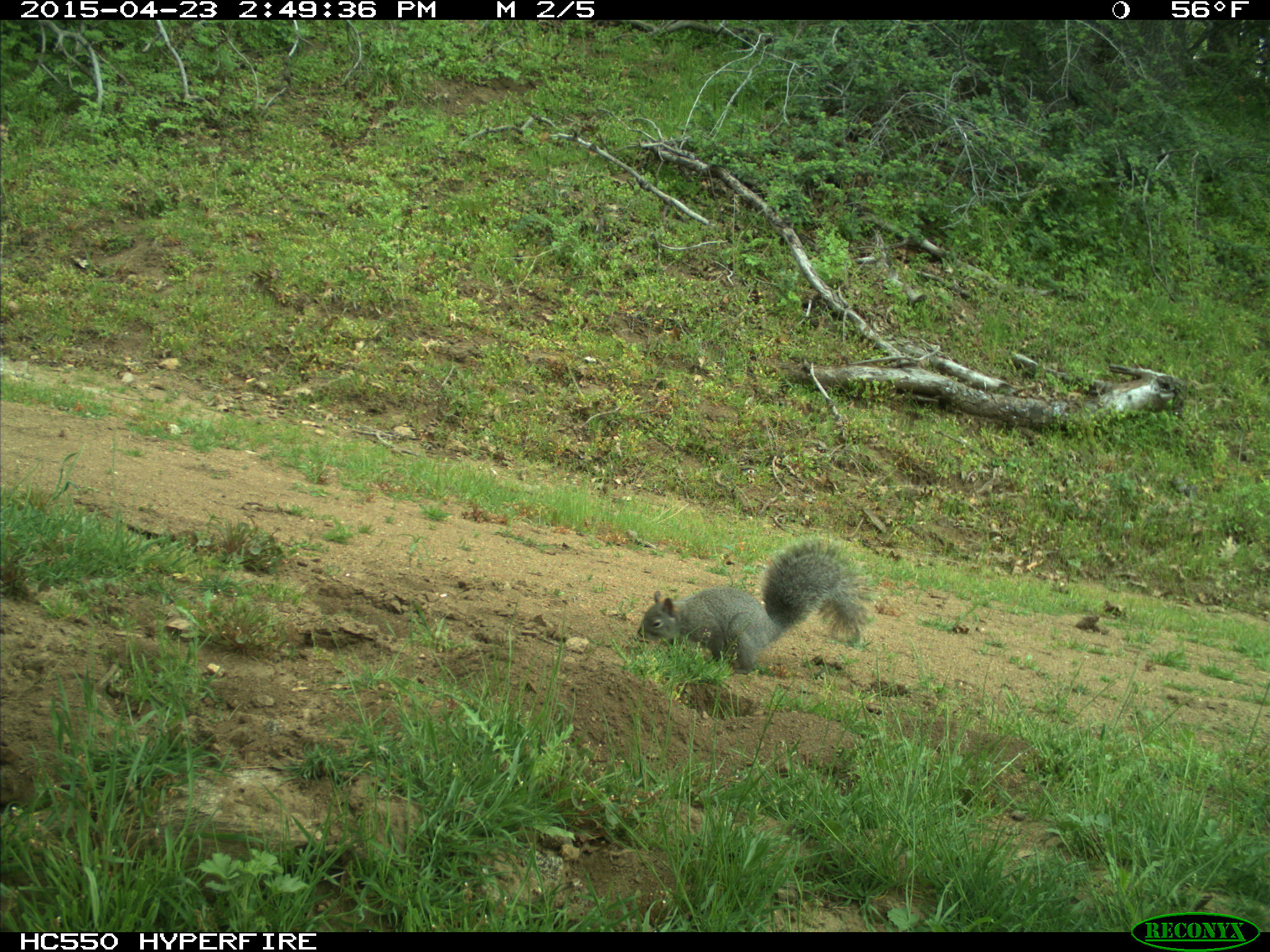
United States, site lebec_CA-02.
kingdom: Animalia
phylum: Chordata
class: Mammalia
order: Rodentia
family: Sciuridae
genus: Sciurus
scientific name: Sciurus carolinensis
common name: eastern gray squirrel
Sciurus carolinensis (eastern gray squirrel).